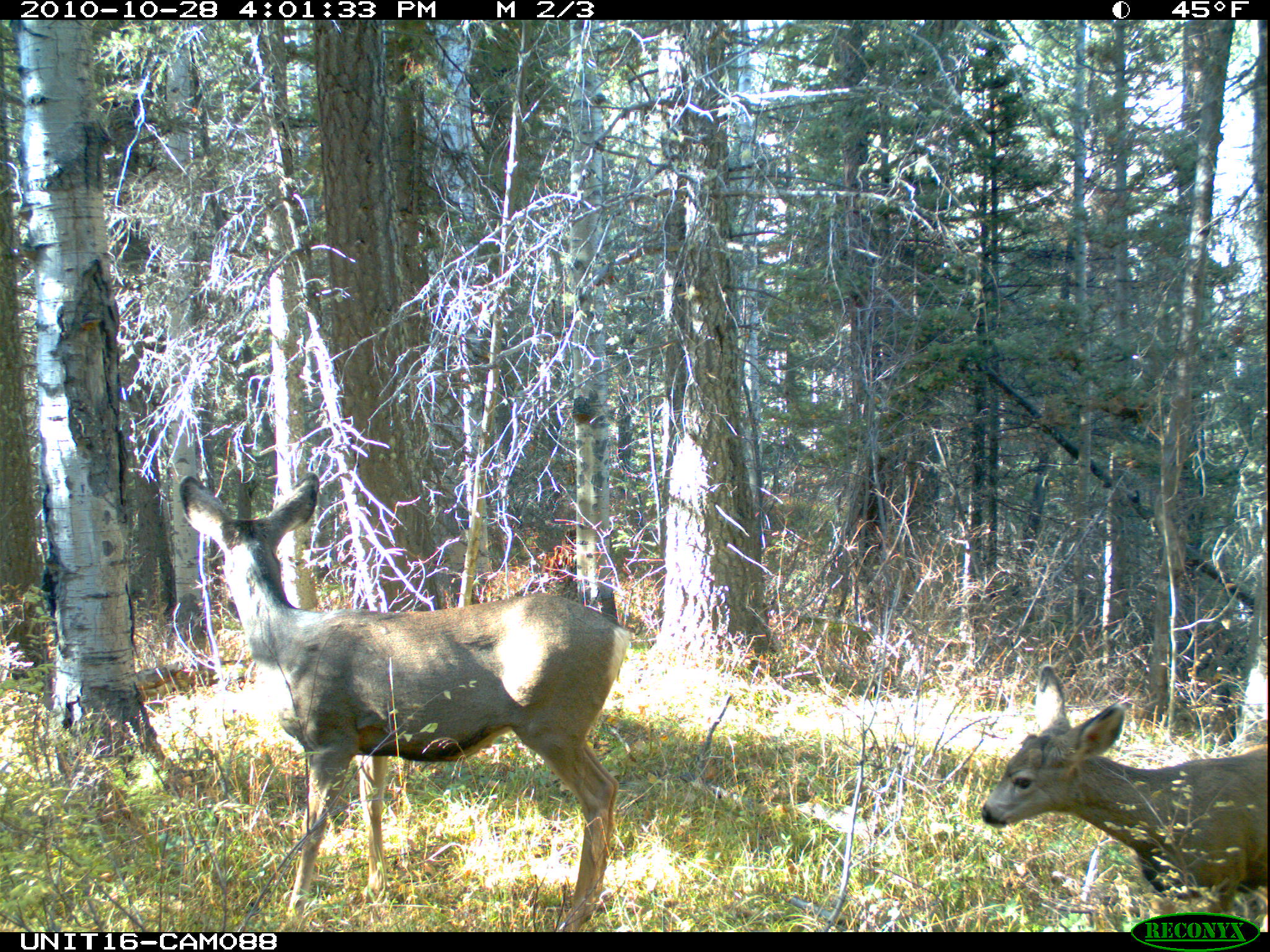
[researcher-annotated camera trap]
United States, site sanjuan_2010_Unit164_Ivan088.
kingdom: Animalia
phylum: Chordata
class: Mammalia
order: Artiodactyla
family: Cervidae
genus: Odocoileus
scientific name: Odocoileus hemionus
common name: mule deer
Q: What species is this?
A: Odocoileus hemionus (mule deer).